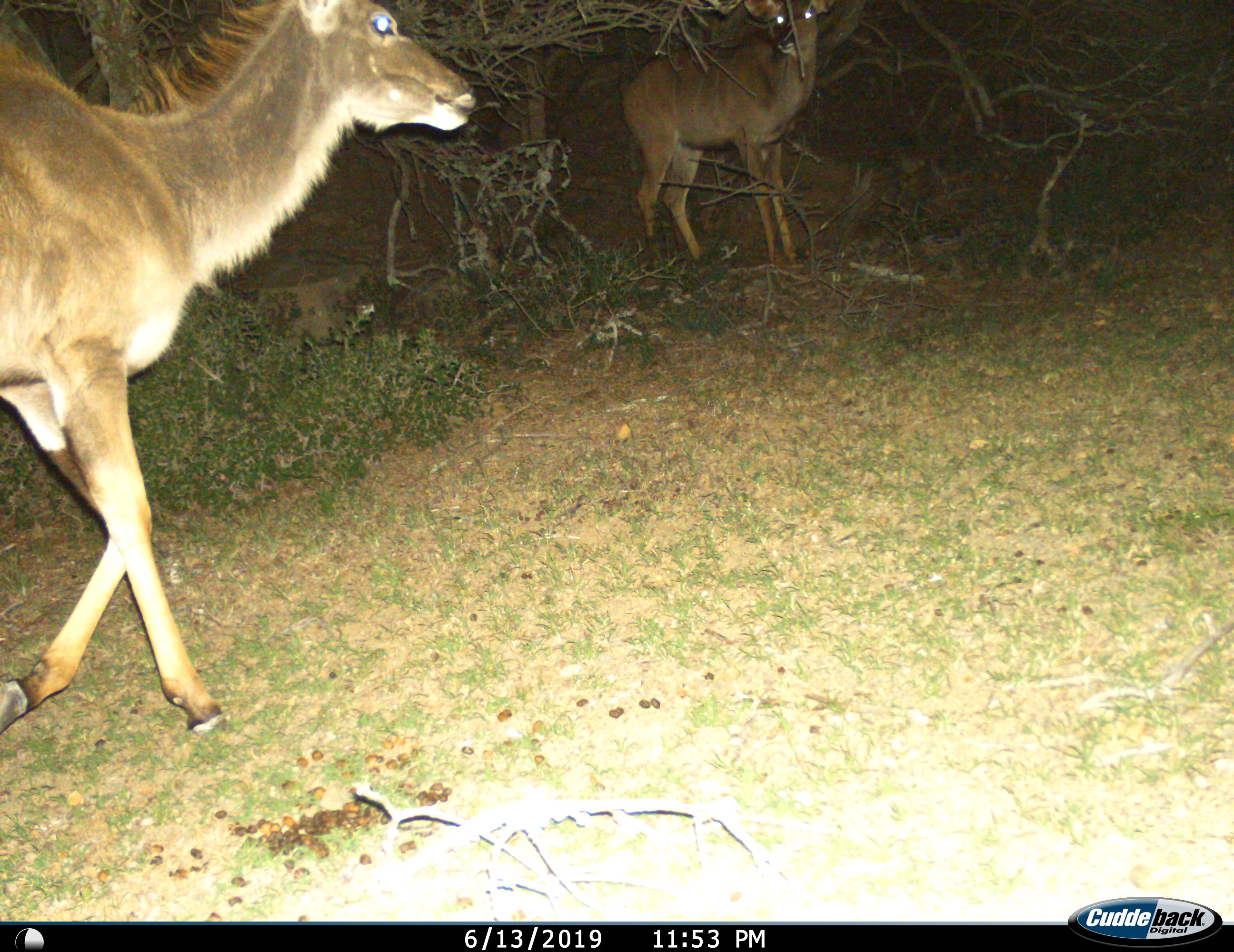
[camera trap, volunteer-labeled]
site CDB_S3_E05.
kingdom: Animalia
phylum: Chordata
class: Mammalia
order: Artiodactyla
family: Bovidae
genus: Tragelaphus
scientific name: Tragelaphus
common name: kudu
Kudu (Tragelaphus), count 2. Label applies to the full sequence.